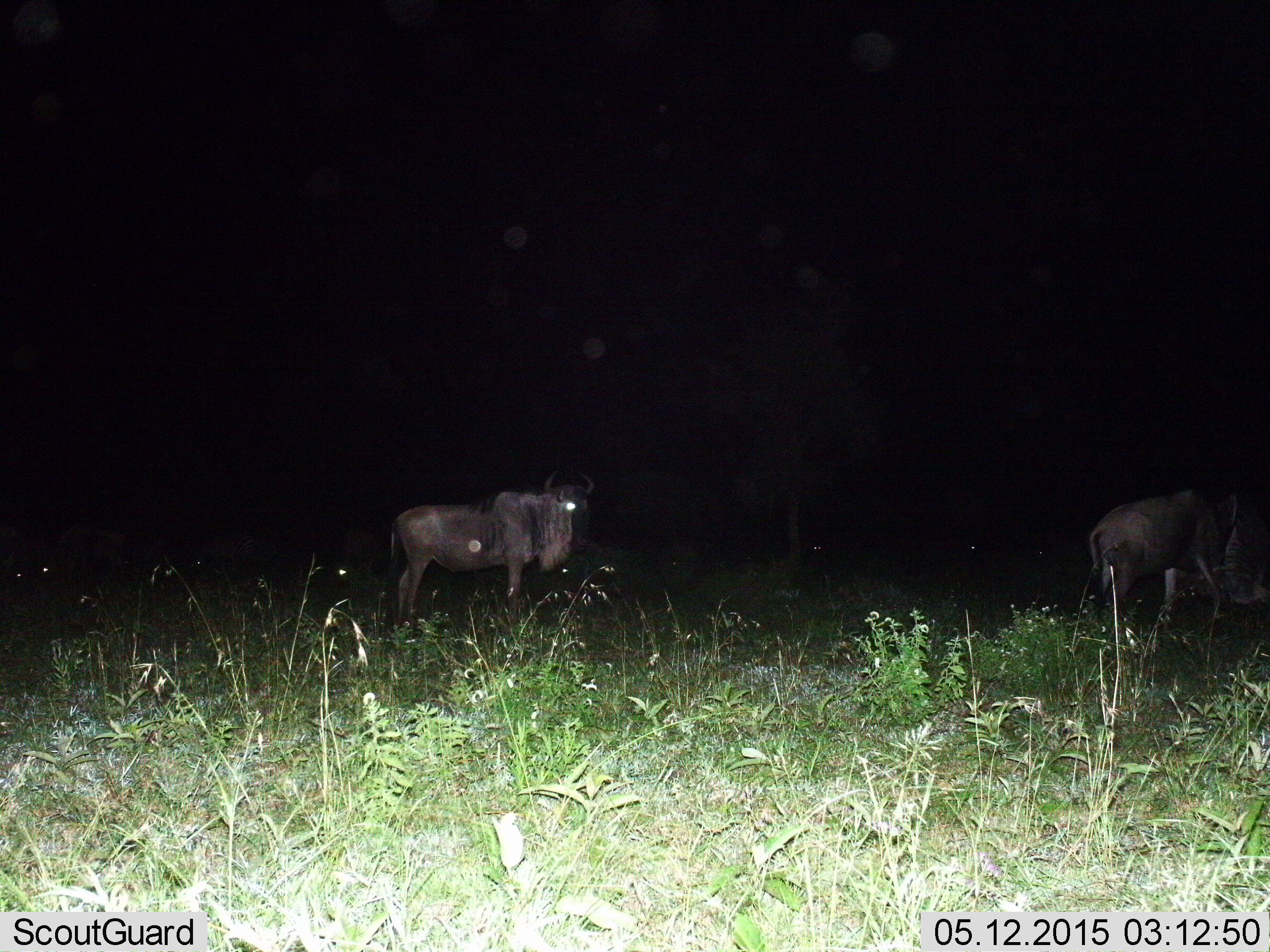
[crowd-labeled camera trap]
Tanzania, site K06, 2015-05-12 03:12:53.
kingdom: Animalia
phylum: Chordata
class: Mammalia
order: Artiodactyla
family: Bovidae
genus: Connochaetes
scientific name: Connochaetes taurinus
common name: blue wildebeest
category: wildebeest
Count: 2.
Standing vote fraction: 80%.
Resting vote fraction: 0%.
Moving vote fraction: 70%.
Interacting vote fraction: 0%.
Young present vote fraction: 0%.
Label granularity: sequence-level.